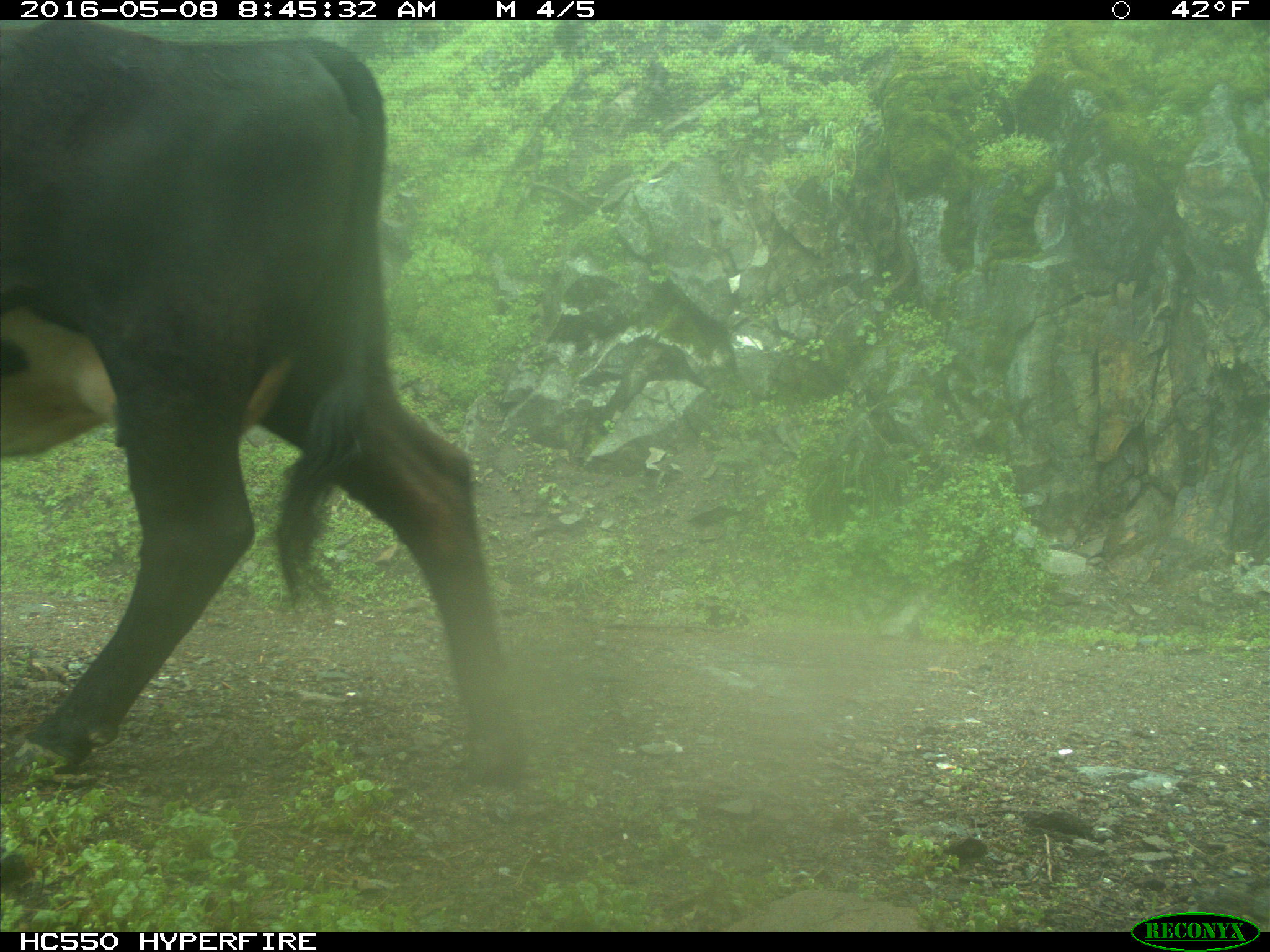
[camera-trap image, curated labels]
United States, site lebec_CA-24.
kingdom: Animalia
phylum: Chordata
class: Mammalia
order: Artiodactyla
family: Bovidae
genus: Bos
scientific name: Bos taurus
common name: domestic cow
Bos taurus (domestic cow).